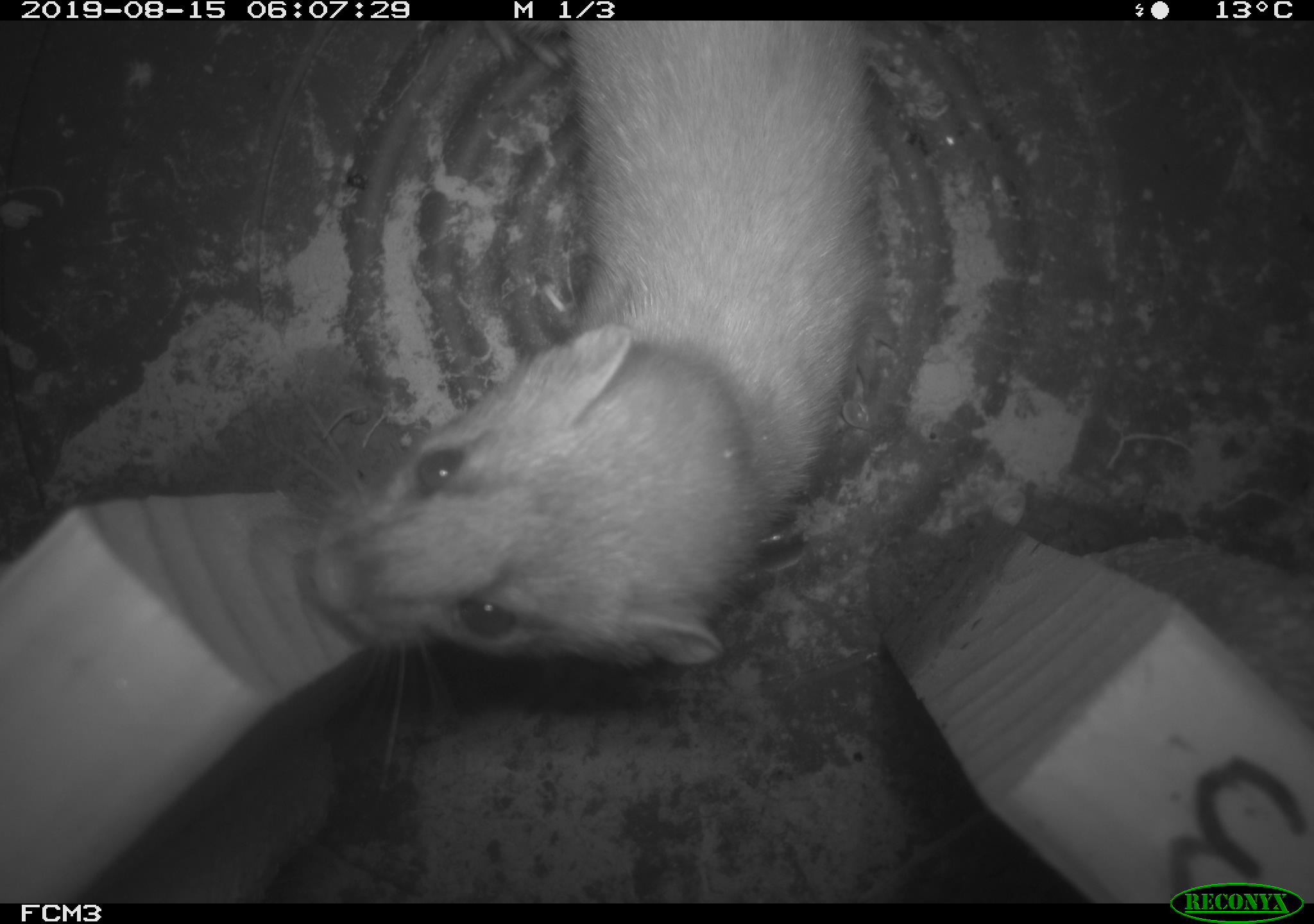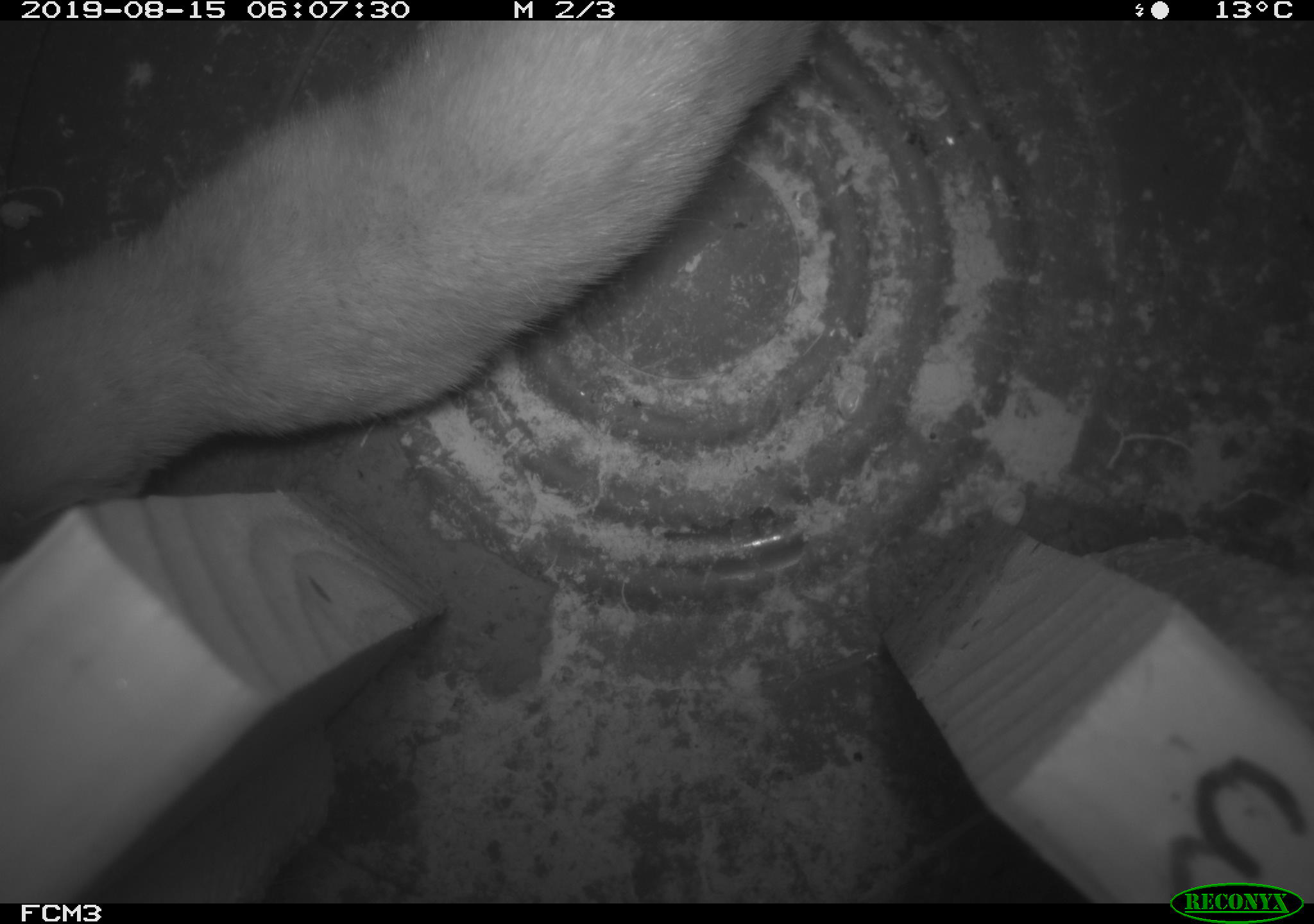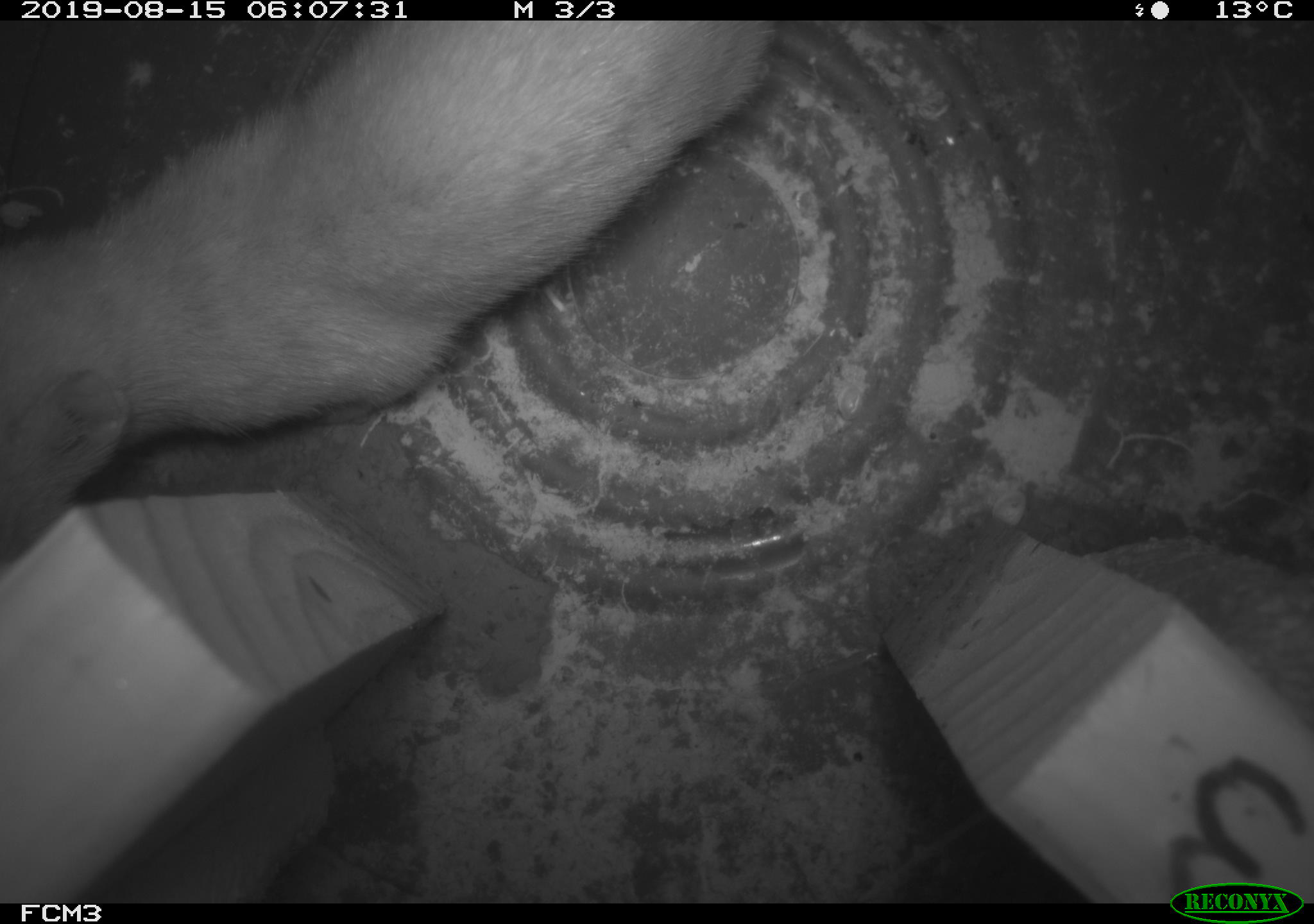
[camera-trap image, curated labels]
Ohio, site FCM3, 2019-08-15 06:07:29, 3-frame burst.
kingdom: Animalia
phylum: Chordata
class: Mammalia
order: Carnivora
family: Mustelidae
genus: Neogale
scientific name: Neogale frenata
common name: long-tailed weasel